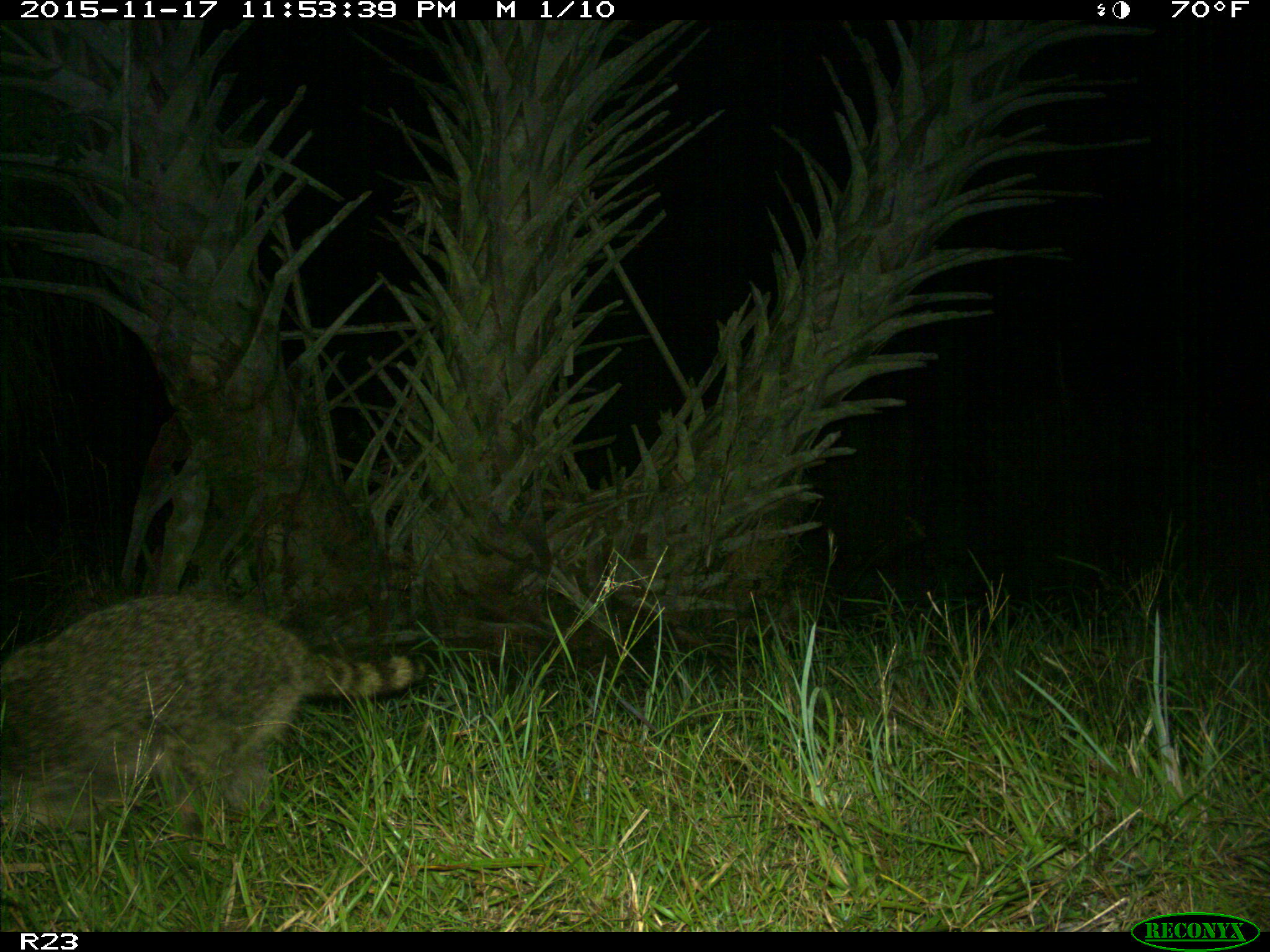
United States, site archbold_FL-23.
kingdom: Animalia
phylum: Chordata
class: Mammalia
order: Carnivora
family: Procyonidae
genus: Procyon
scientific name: Procyon lotor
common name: common raccoon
Procyon lotor (common raccoon).